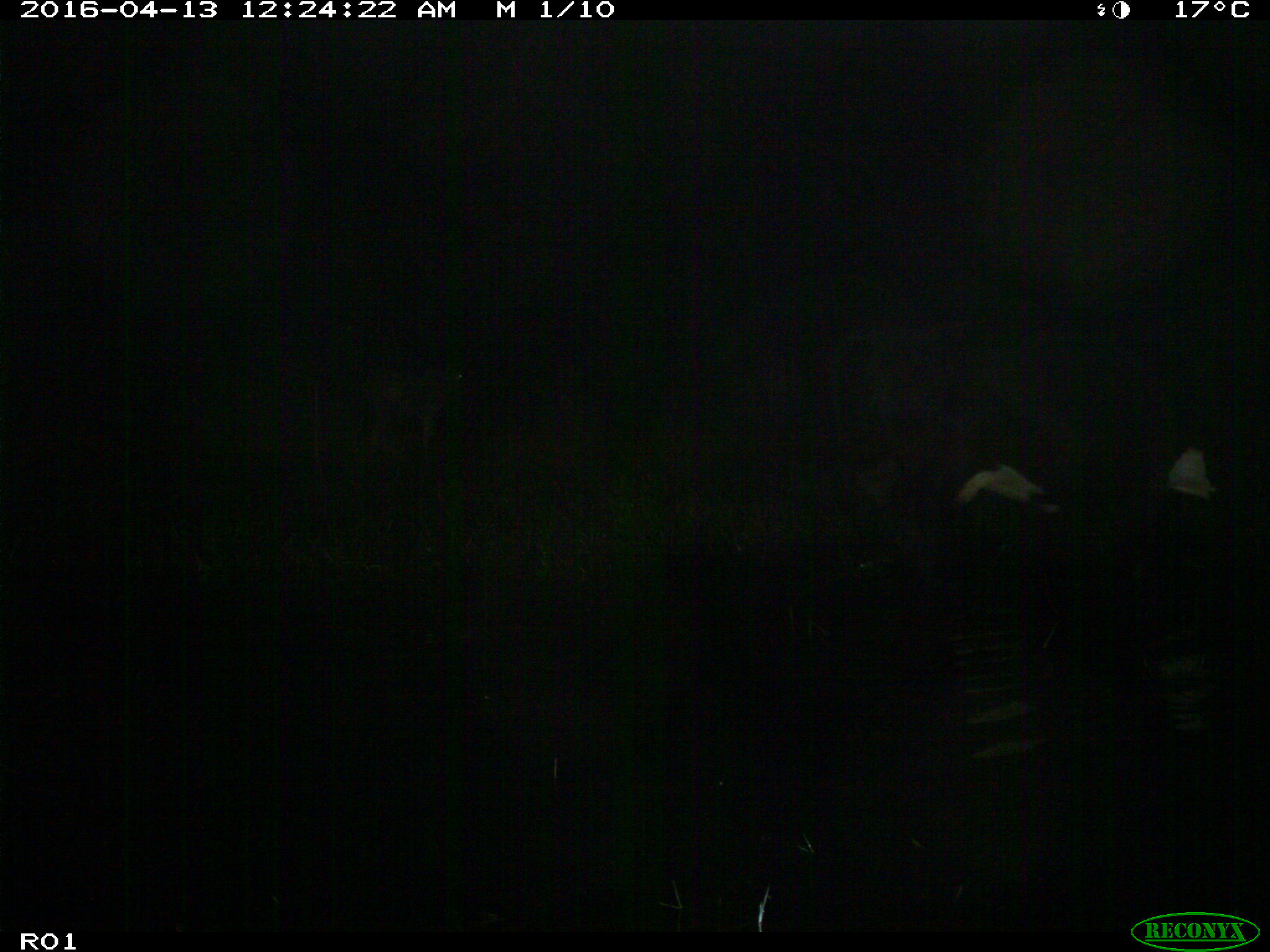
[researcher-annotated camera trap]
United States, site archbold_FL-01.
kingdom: Animalia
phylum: Chordata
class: Mammalia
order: Artiodactyla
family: Bovidae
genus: Bos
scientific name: Bos taurus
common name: domestic cow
Bos taurus (domestic cow).